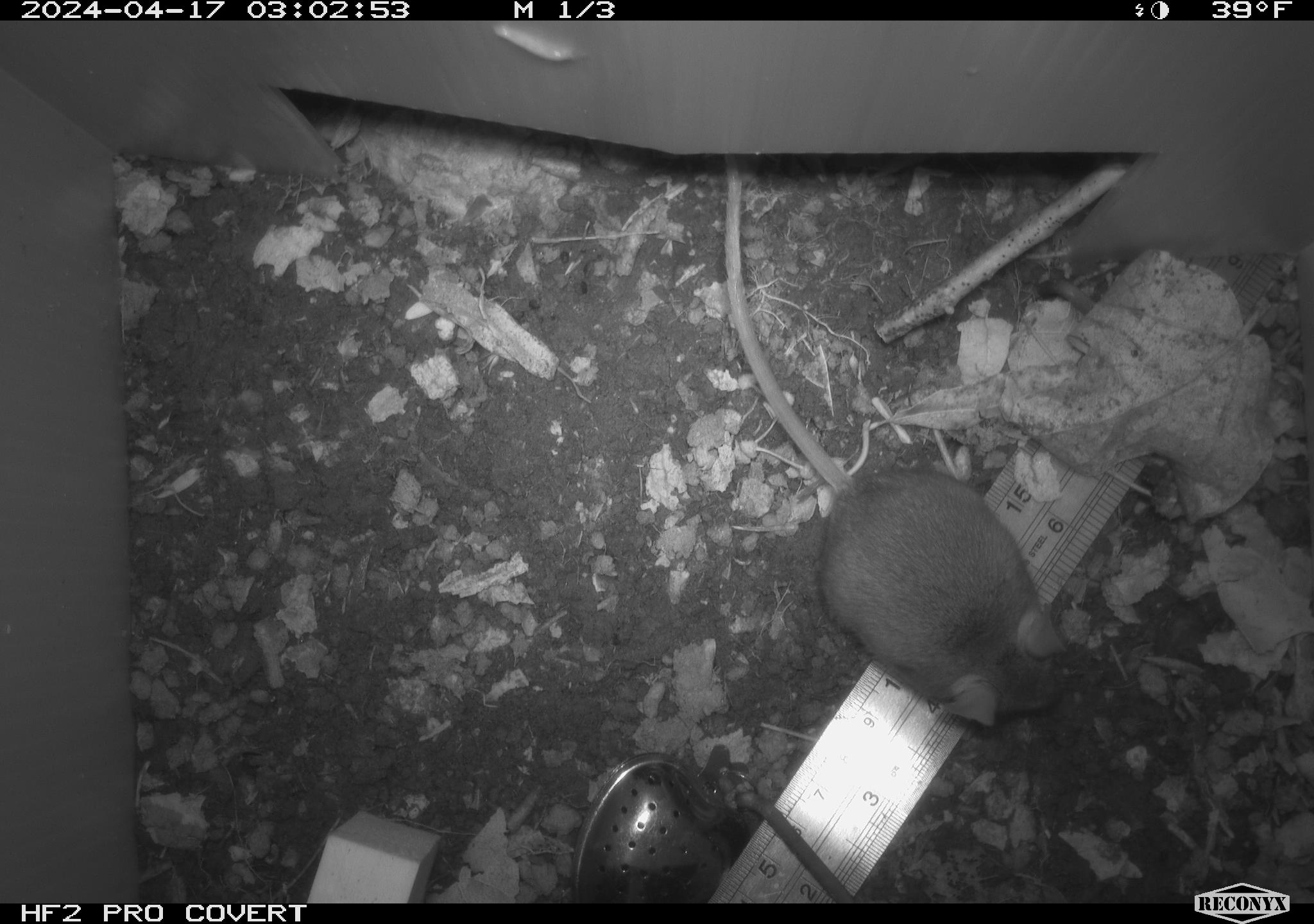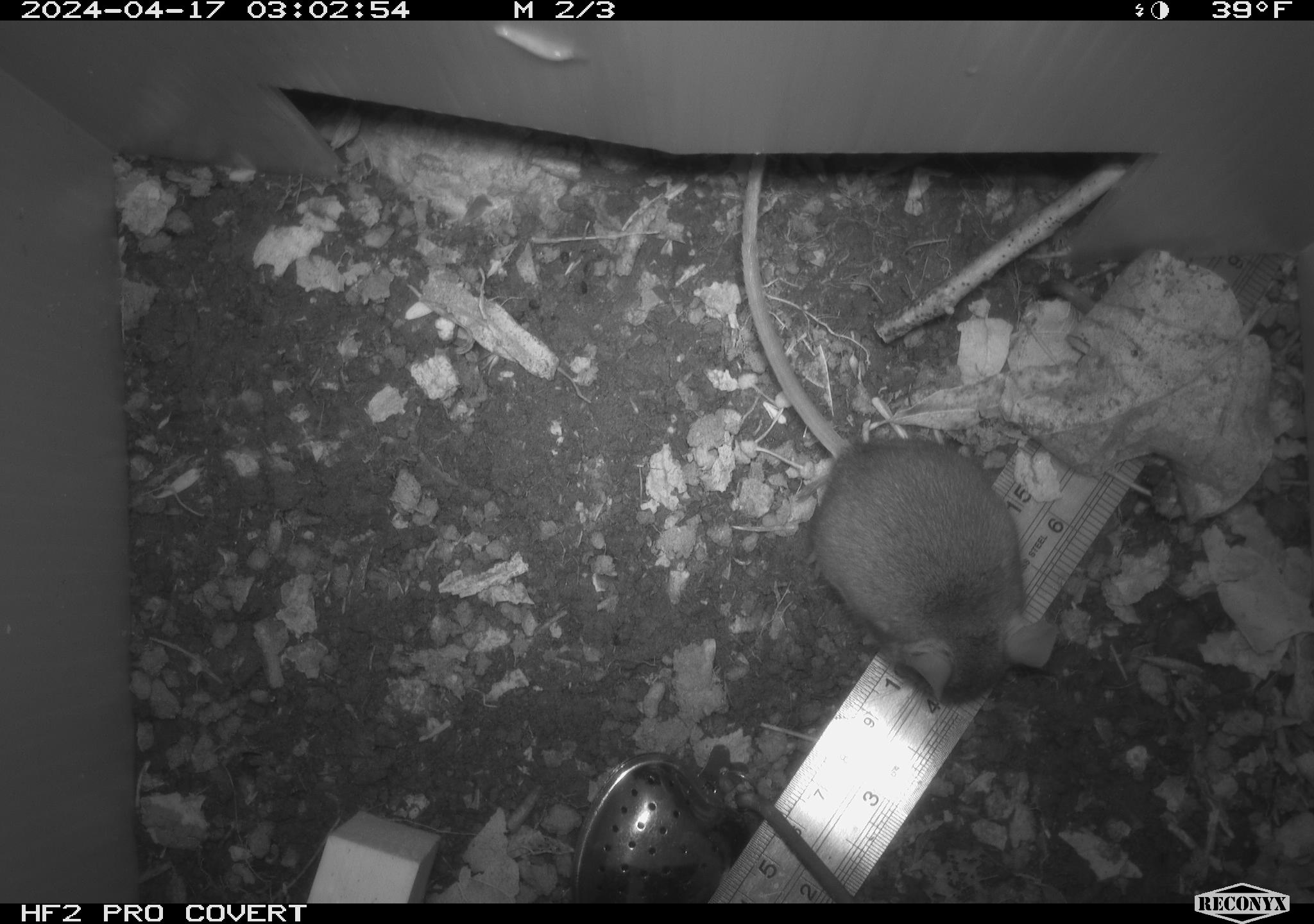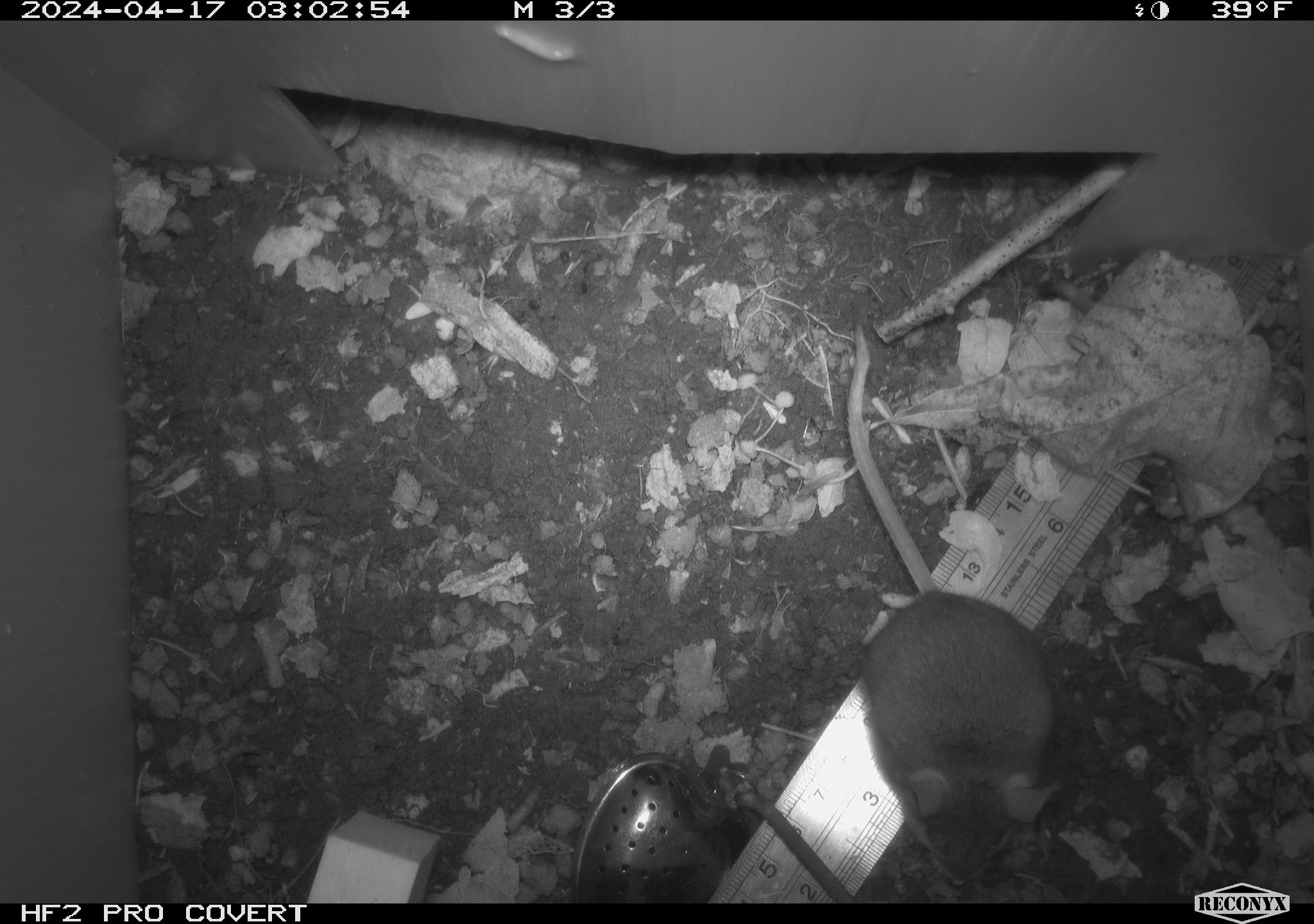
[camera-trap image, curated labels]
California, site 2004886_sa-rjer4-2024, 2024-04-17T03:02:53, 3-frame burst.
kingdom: Animalia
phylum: Chordata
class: Mammalia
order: Rodentia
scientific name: Rodentia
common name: mouse species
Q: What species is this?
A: Mouse species (Rodentia).